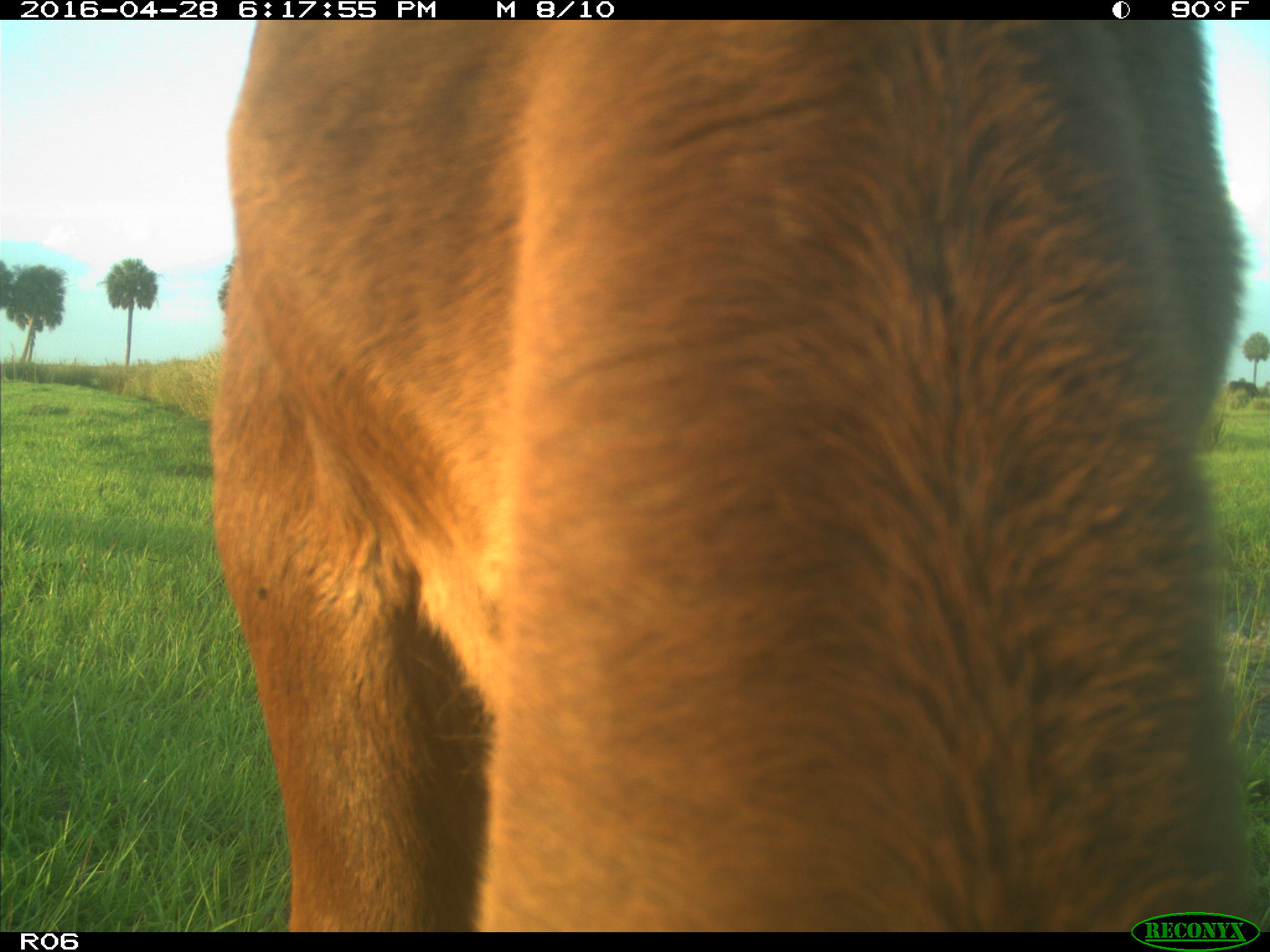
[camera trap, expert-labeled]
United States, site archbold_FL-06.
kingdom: Animalia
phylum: Chordata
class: Mammalia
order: Artiodactyla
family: Bovidae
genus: Bos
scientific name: Bos taurus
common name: domestic cow